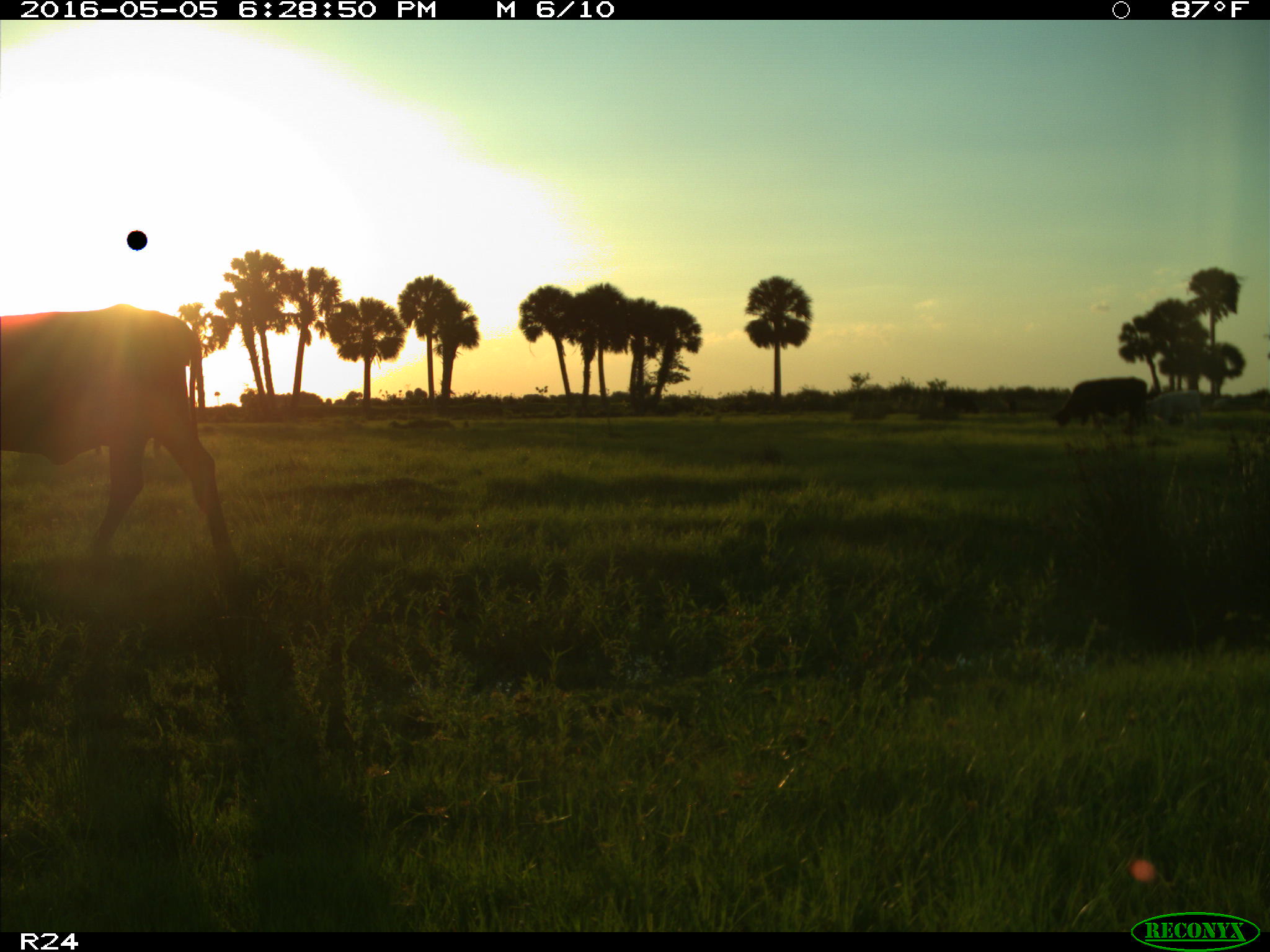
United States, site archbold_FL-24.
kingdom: Animalia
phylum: Chordata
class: Mammalia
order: Artiodactyla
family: Bovidae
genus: Bos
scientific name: Bos taurus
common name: domestic cow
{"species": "Bos taurus (domestic cow)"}